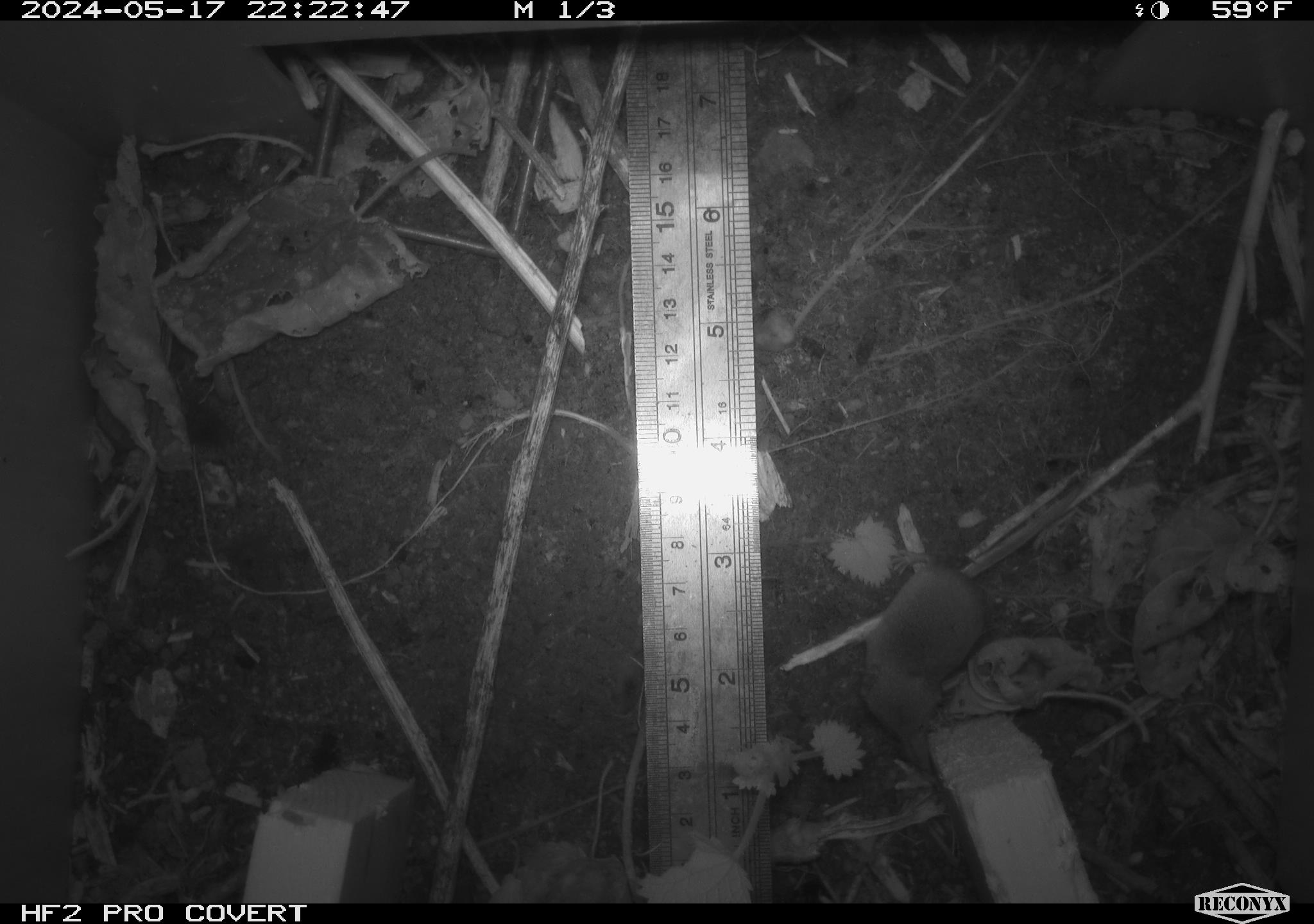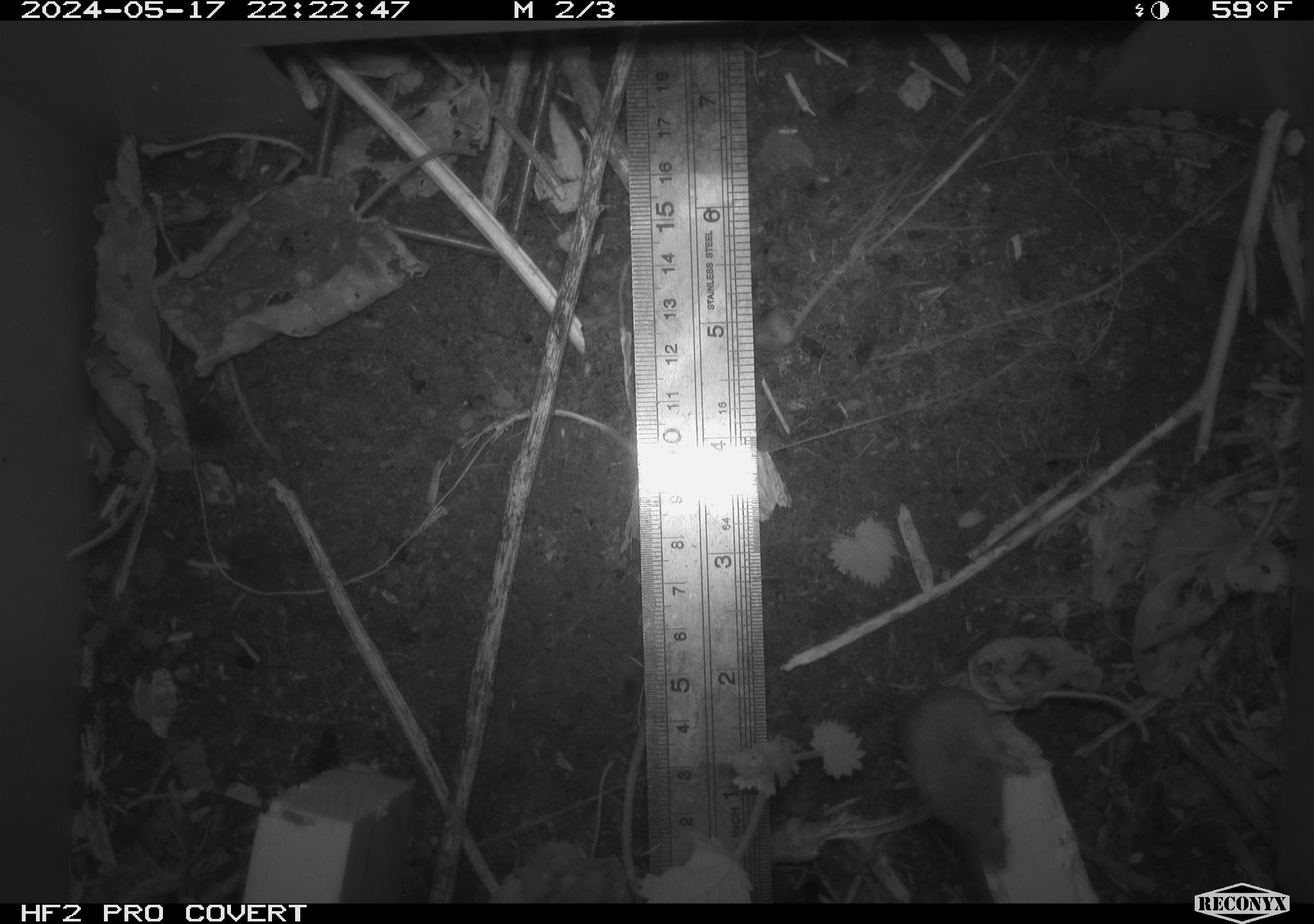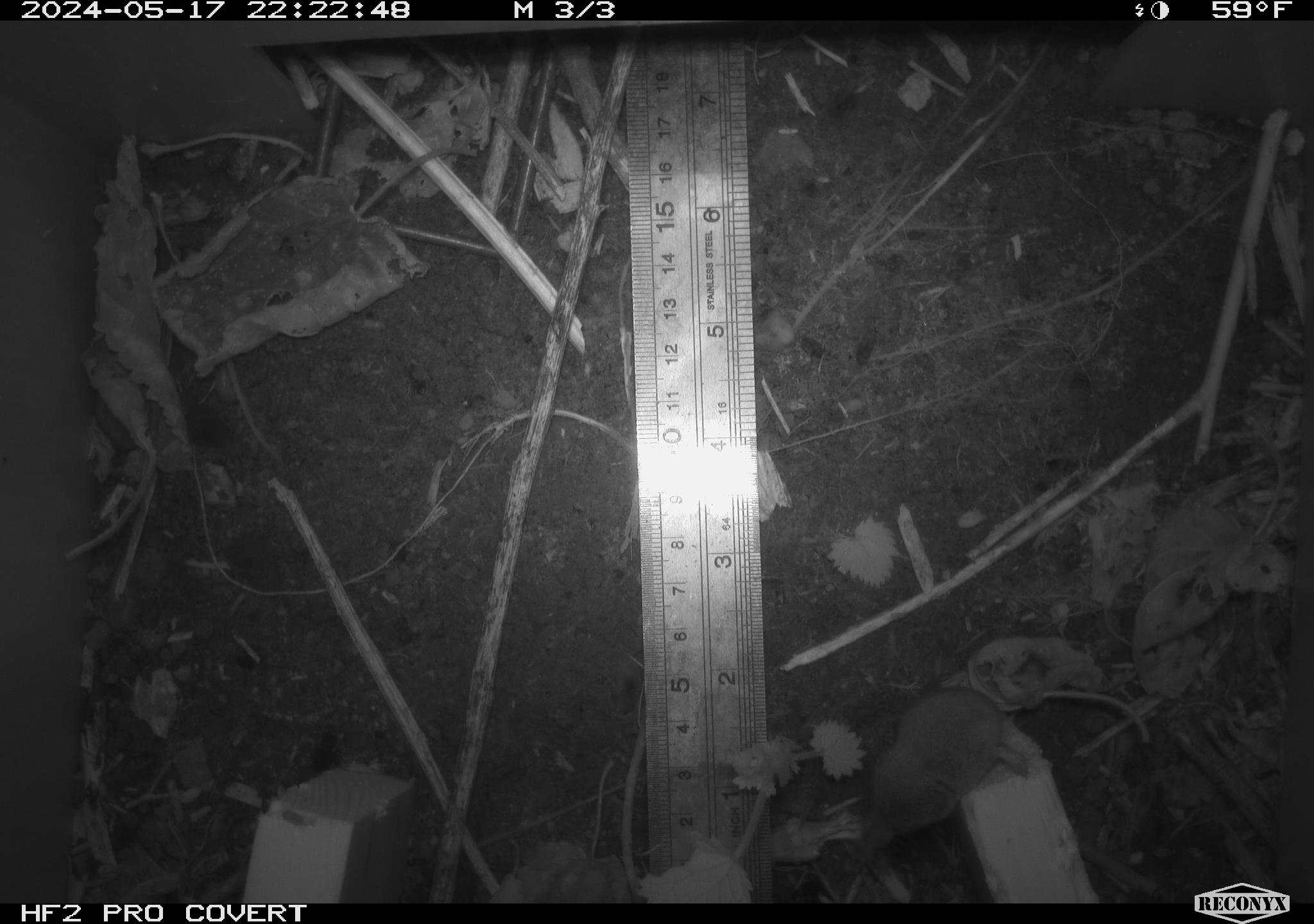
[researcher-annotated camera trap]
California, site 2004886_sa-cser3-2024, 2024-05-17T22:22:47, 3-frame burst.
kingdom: Animalia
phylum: Chordata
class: Mammalia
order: Eulipotyphla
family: Soricidae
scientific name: Soricidae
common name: shrews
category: soricidae family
Soricidae family (shrews) (Soricidae).